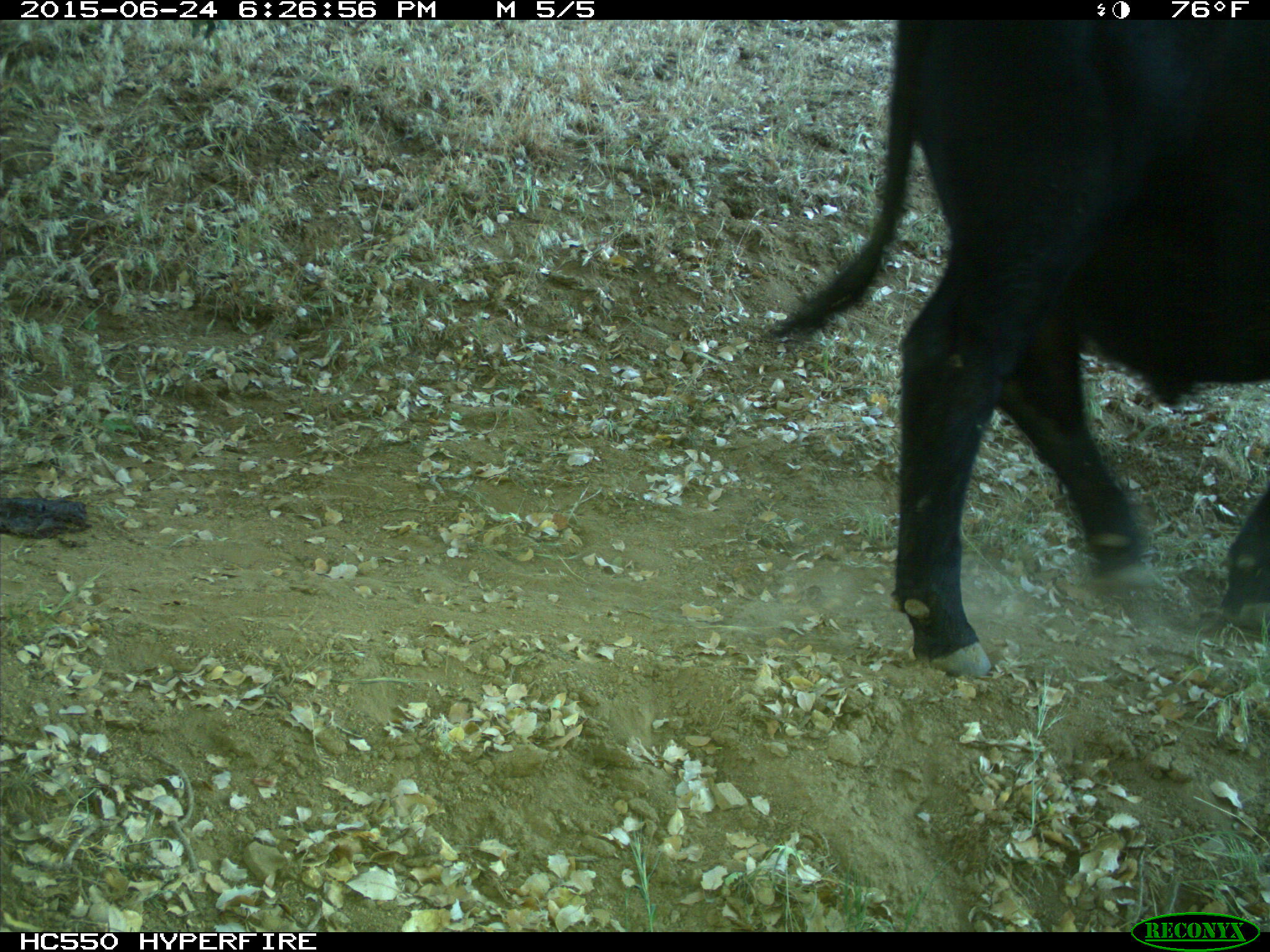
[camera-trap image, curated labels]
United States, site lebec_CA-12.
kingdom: Animalia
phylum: Chordata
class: Mammalia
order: Artiodactyla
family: Bovidae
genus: Bos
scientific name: Bos taurus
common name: domestic cow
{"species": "Bos taurus (domestic cow)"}